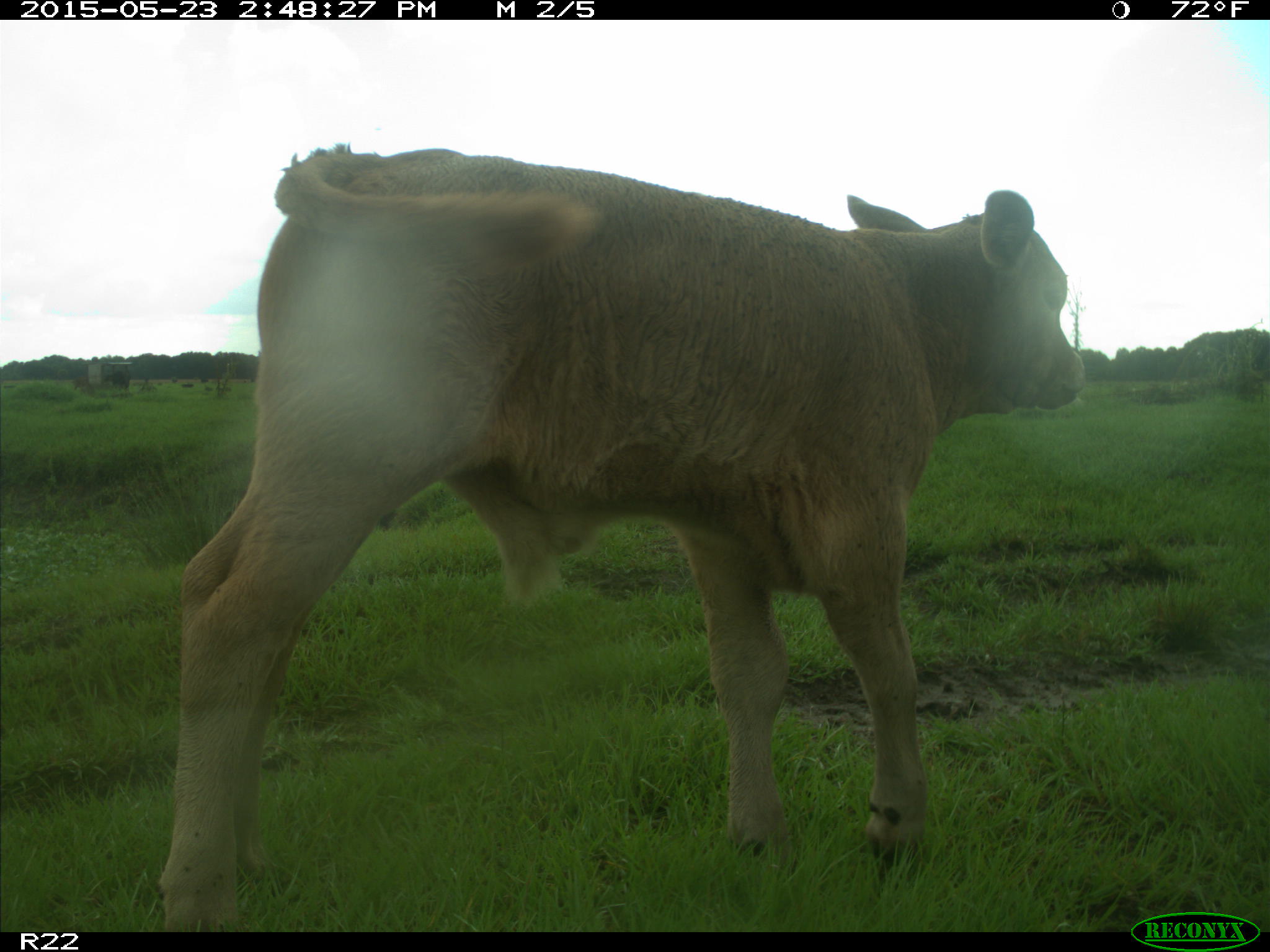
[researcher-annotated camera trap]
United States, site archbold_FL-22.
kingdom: Animalia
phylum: Chordata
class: Mammalia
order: Artiodactyla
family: Bovidae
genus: Bos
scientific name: Bos taurus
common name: domestic cow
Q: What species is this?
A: Bos taurus (domestic cow).